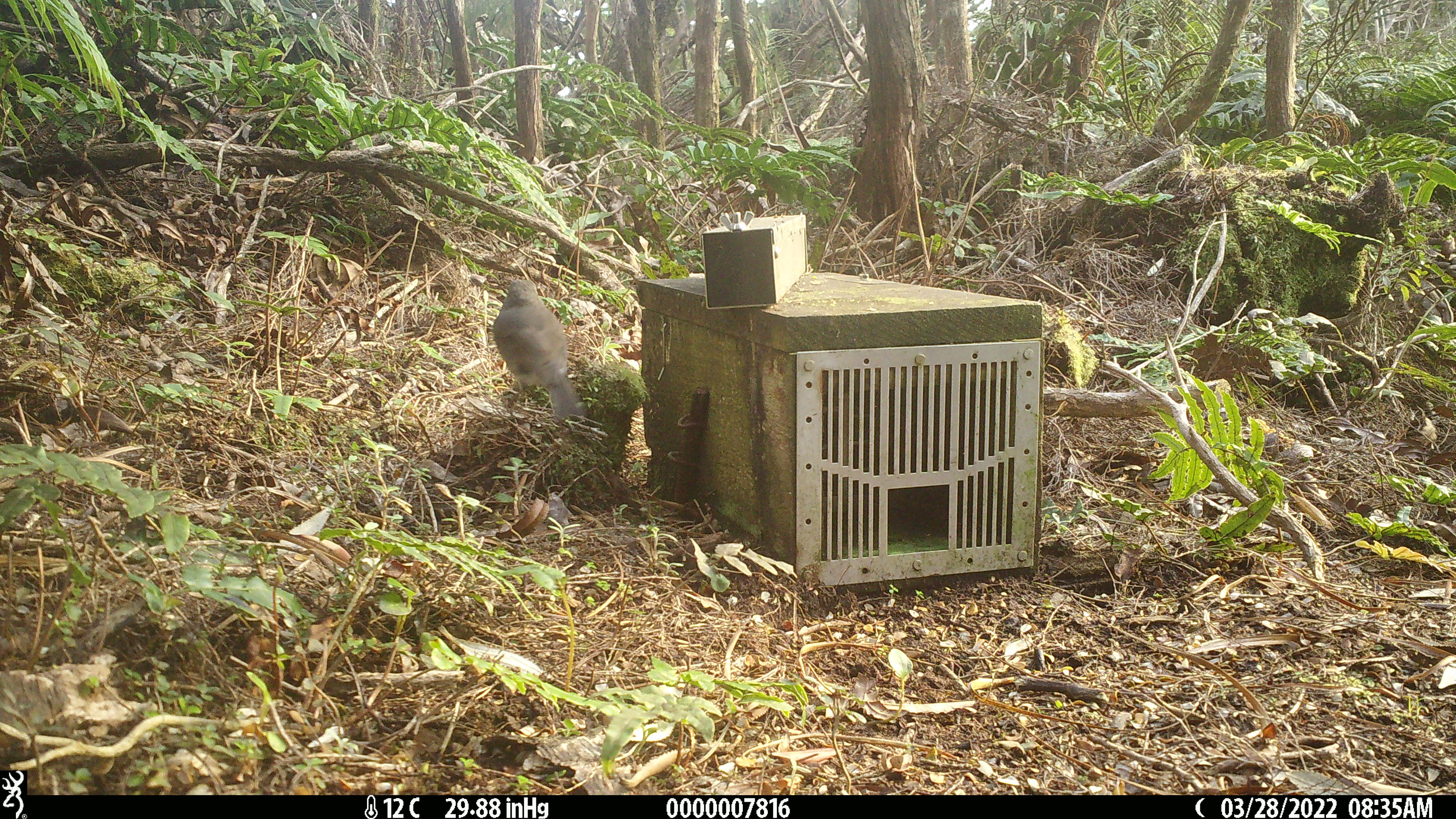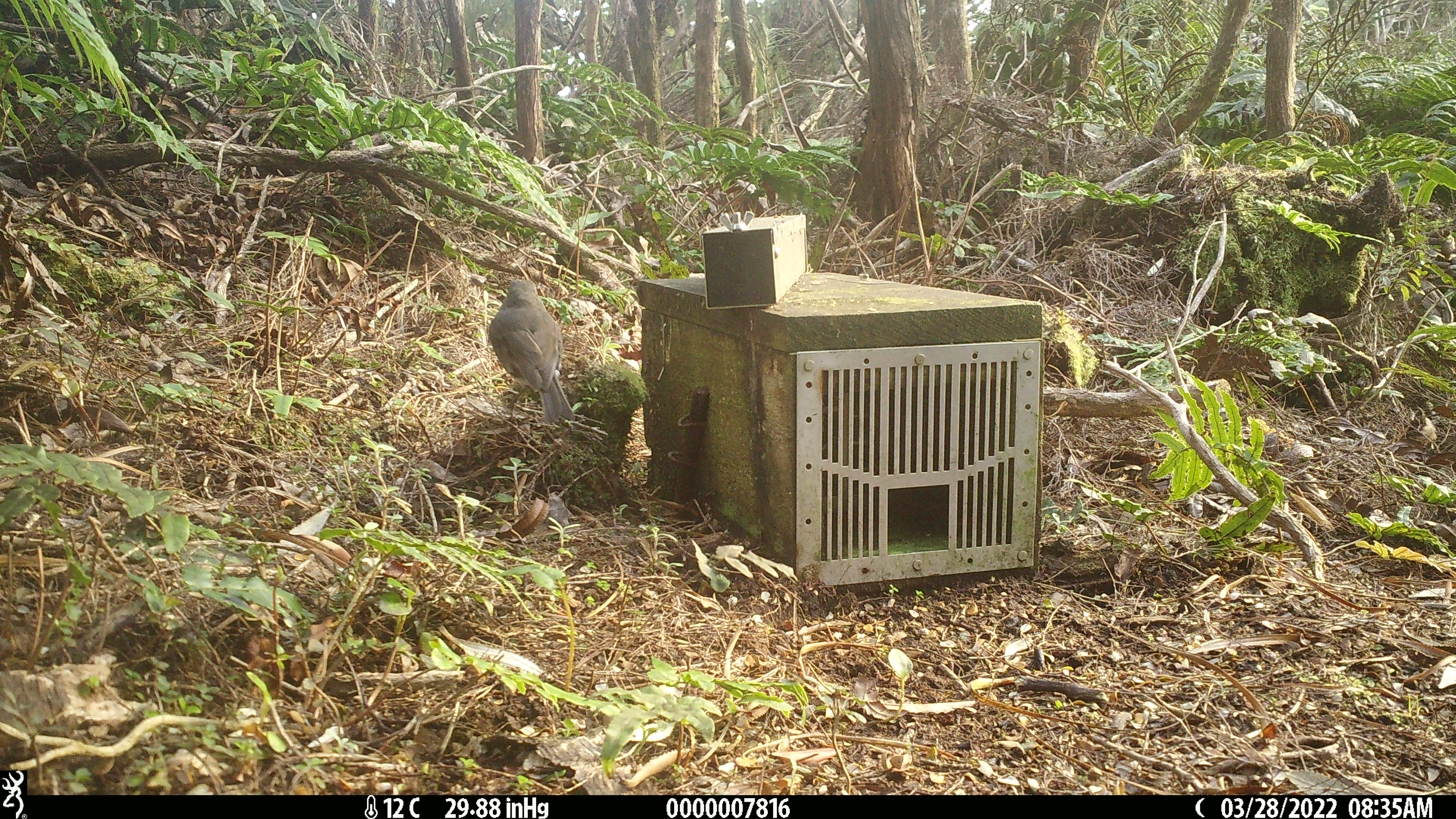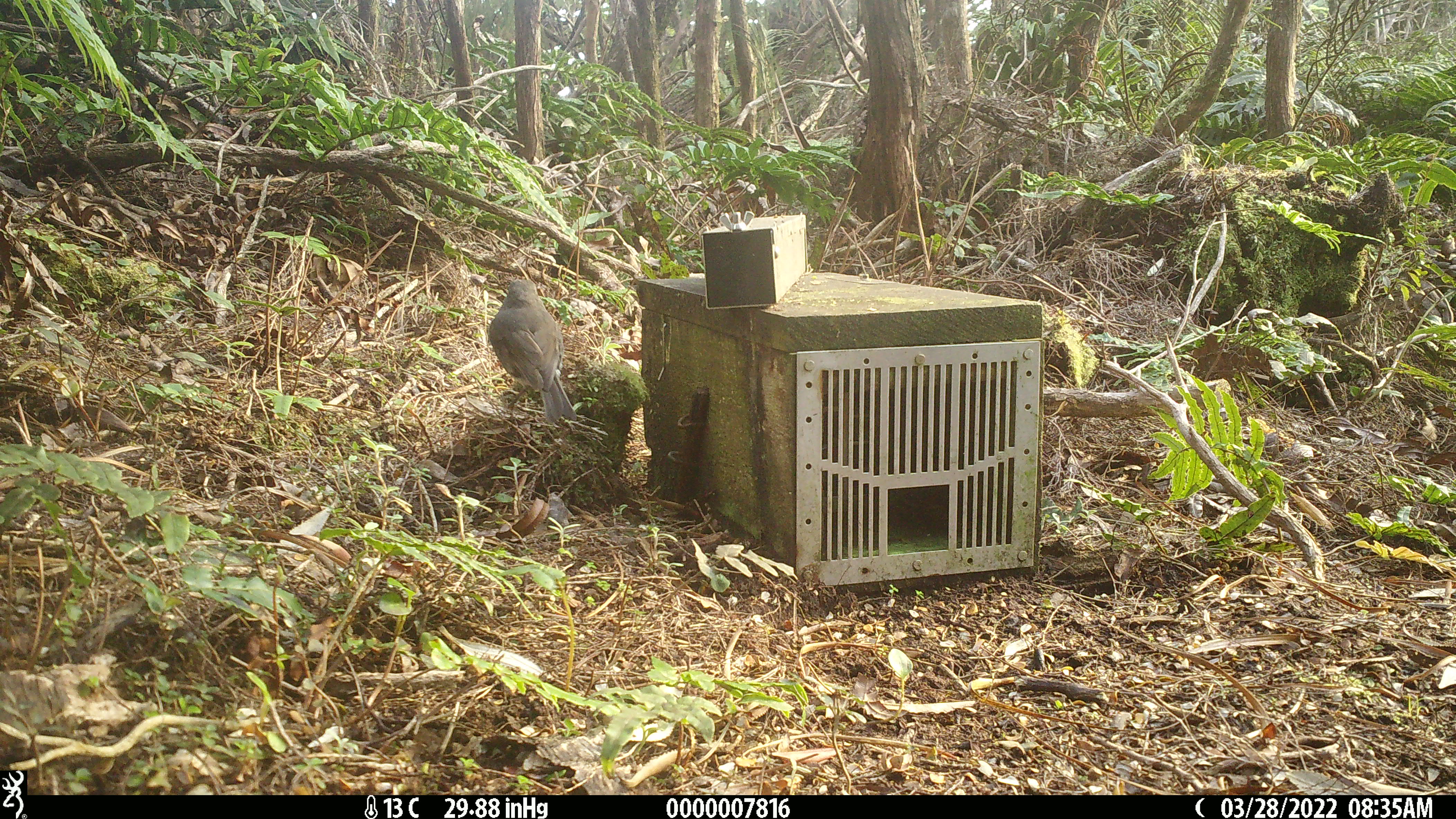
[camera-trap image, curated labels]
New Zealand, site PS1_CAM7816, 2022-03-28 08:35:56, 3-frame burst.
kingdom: Animalia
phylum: Chordata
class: Aves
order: Passeriformes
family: Petroicidae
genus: Petroica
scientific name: Petroica australis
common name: new zealand robin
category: robin